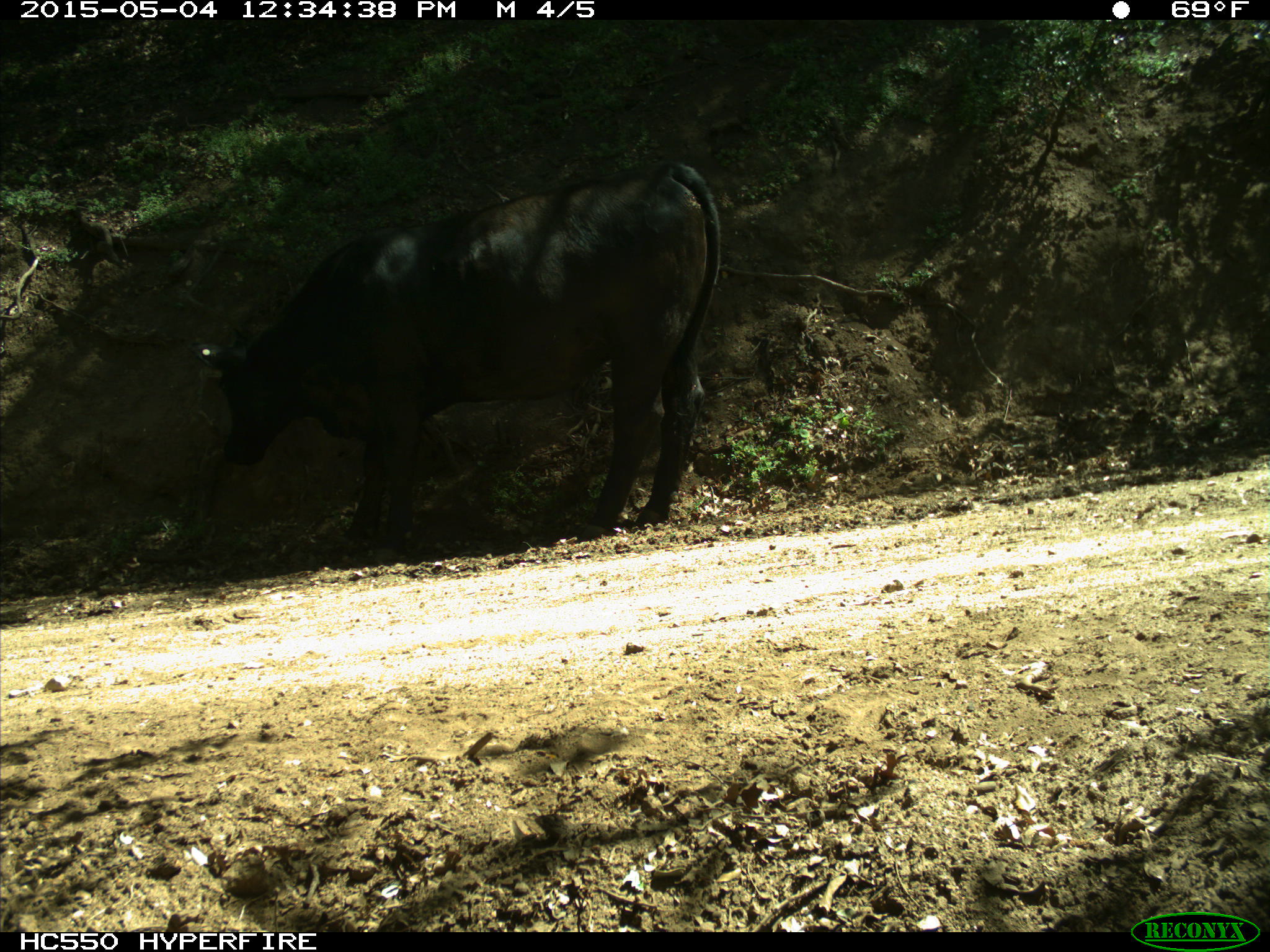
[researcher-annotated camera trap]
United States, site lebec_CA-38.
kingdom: Animalia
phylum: Chordata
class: Mammalia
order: Artiodactyla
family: Bovidae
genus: Bos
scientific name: Bos taurus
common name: domestic cow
Bos taurus (domestic cow).